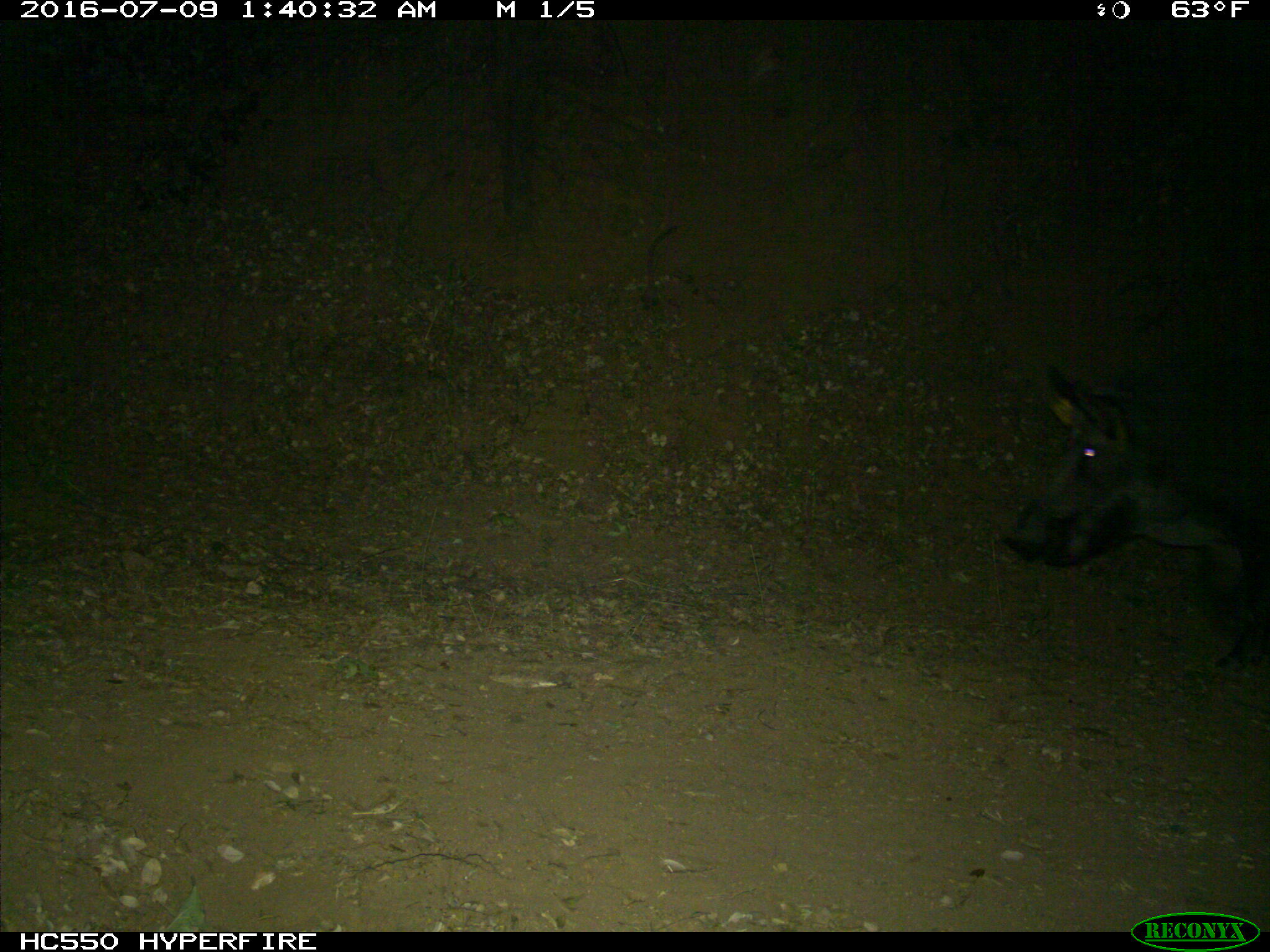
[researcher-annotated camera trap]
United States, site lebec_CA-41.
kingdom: Animalia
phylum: Chordata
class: Mammalia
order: Artiodactyla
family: Suidae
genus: Sus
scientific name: Sus scrofa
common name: wild boar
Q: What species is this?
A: Sus scrofa (wild boar).